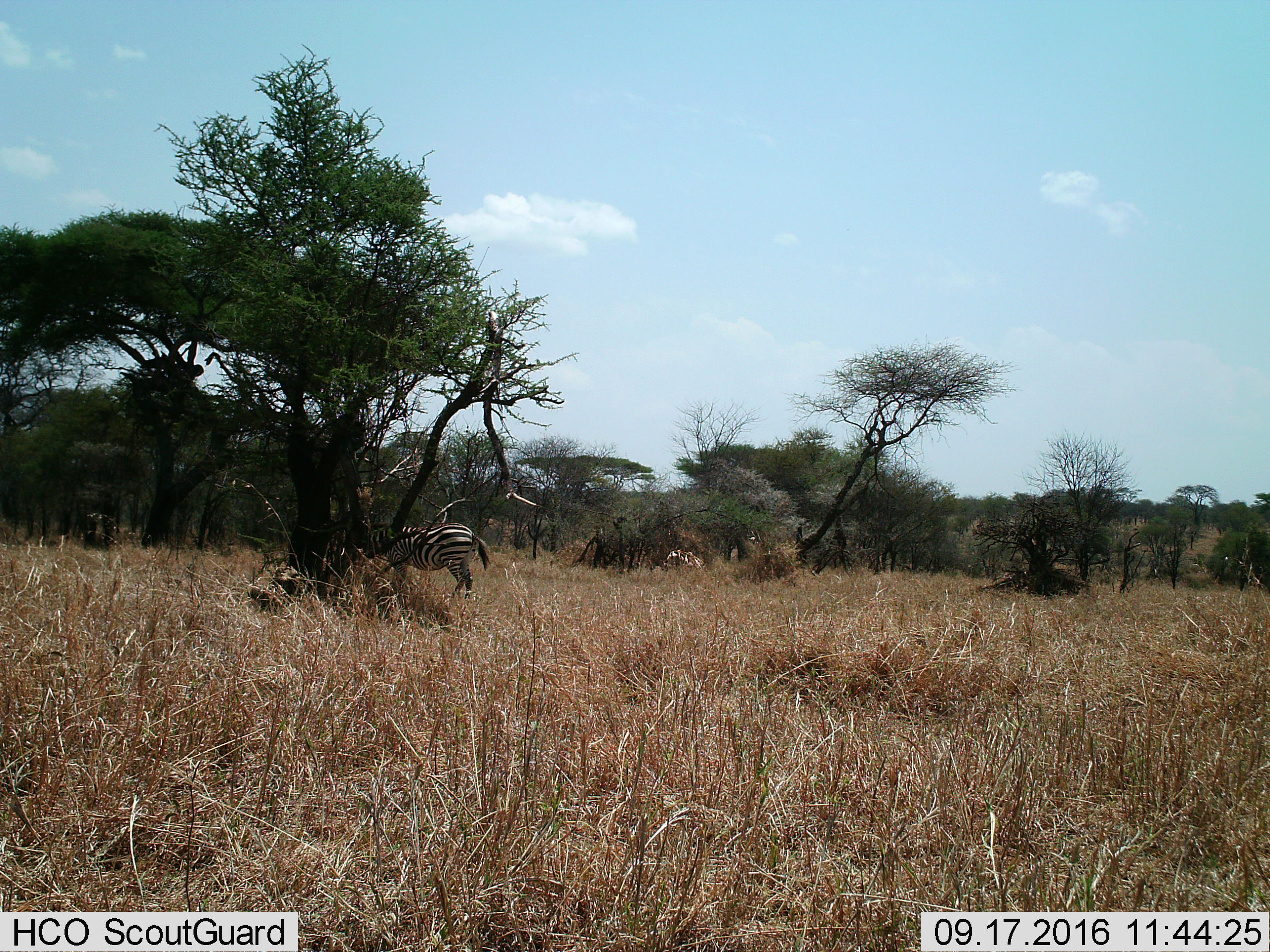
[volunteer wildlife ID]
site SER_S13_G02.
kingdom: Animalia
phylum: Chordata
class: Mammalia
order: Perissodactyla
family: Equidae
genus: Equus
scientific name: Equus quagga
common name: plains zebra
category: zebraplains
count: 1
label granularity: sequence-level